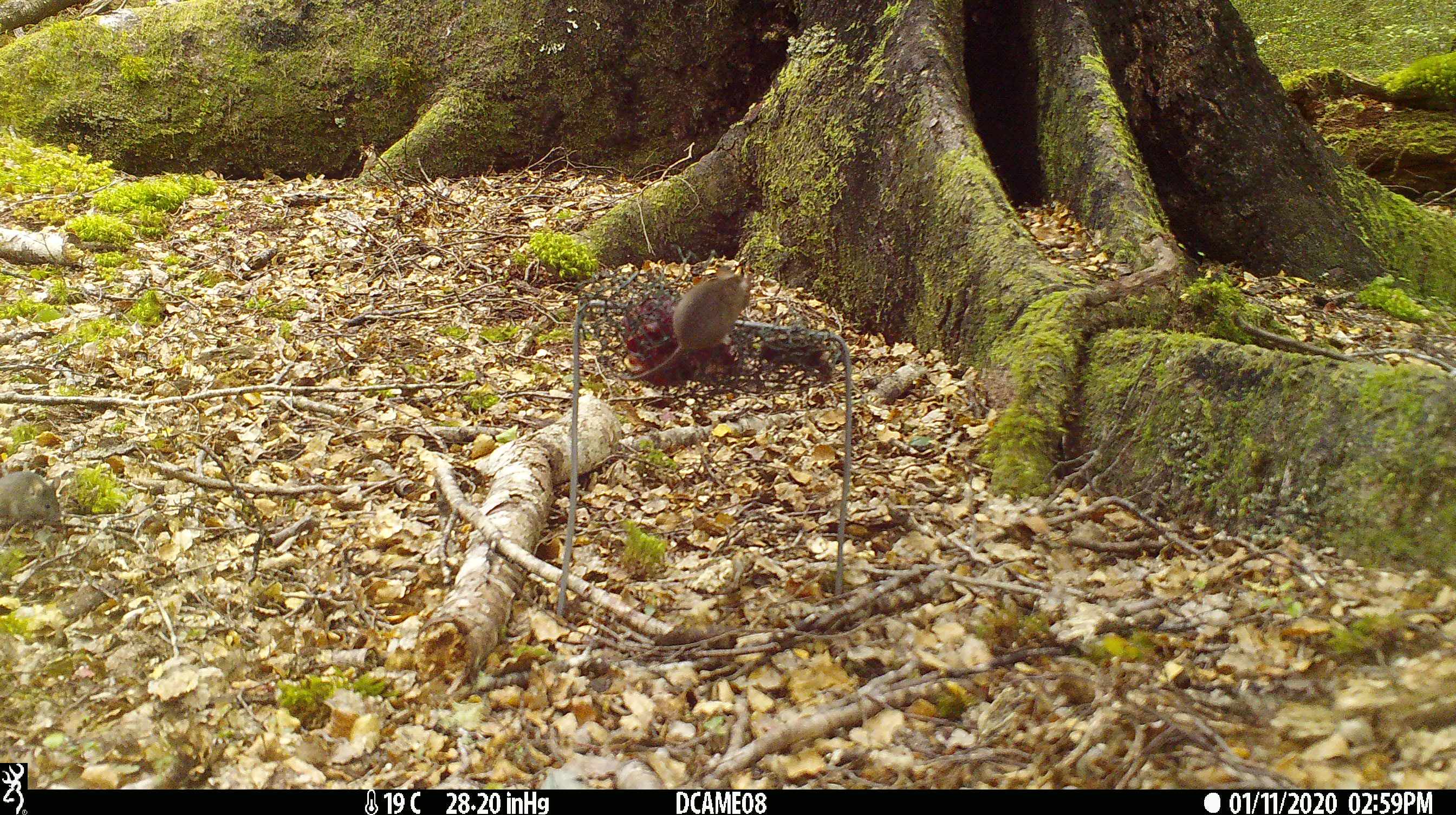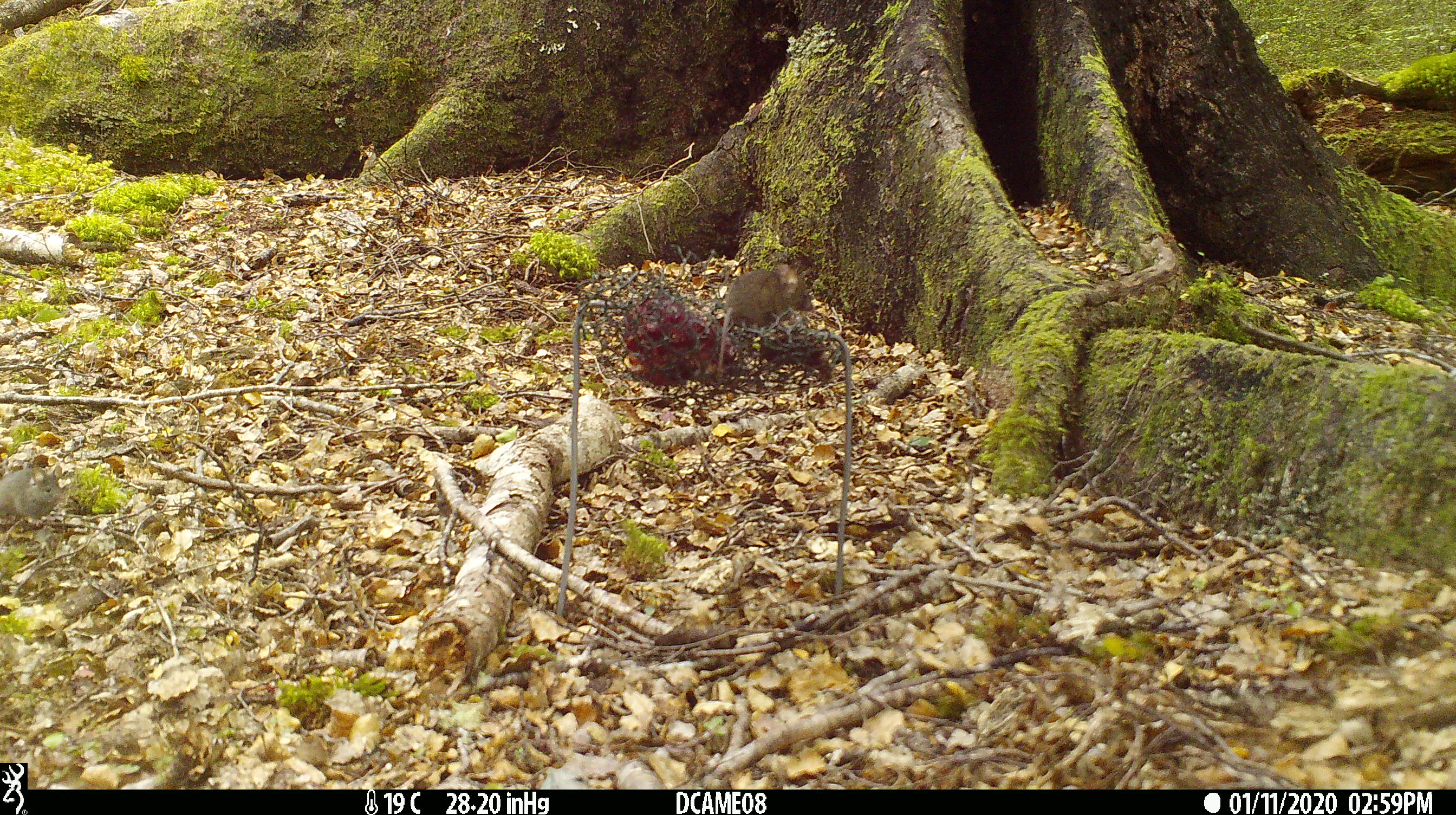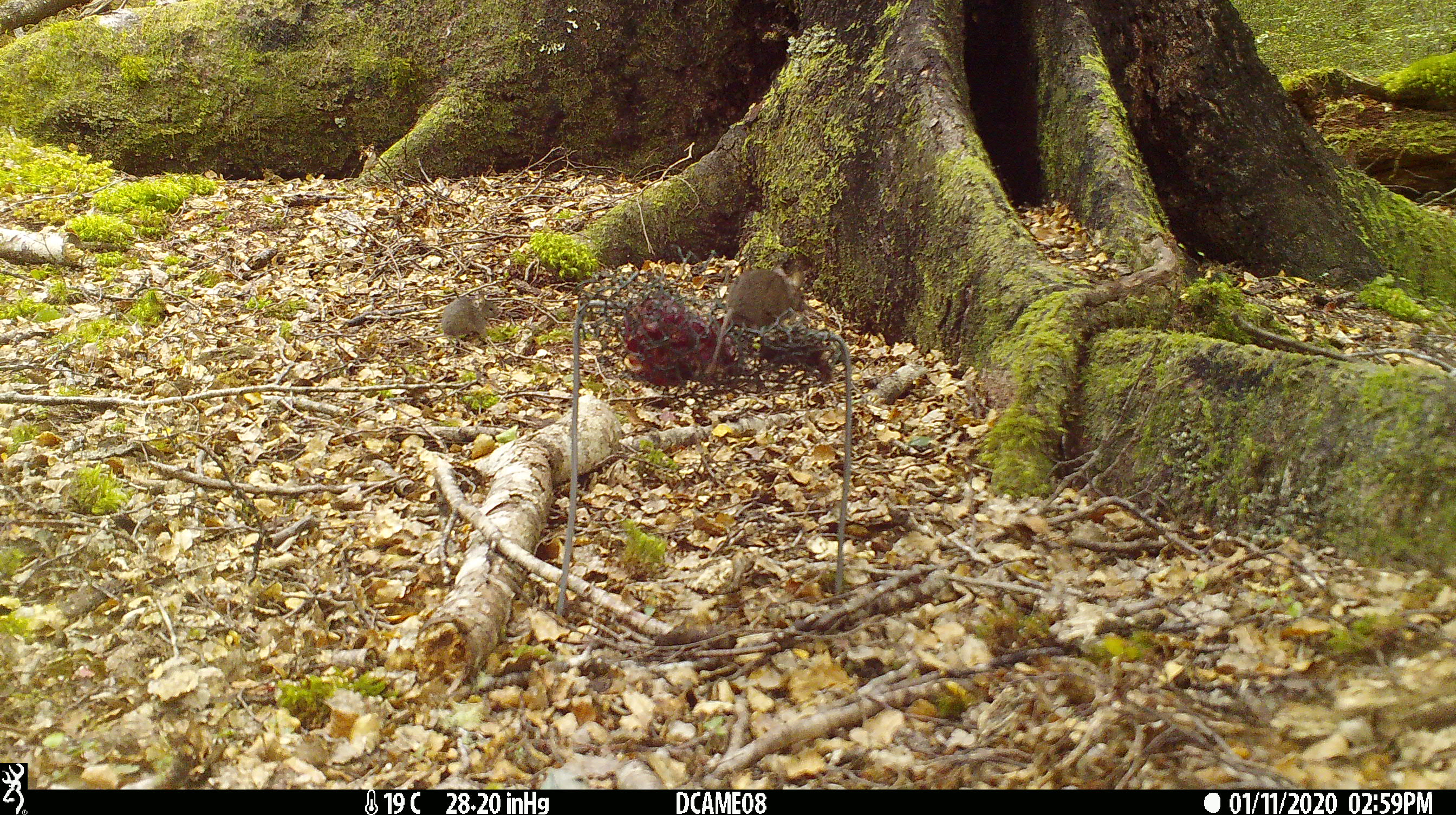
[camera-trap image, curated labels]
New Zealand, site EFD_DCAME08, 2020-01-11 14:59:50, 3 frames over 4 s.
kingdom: Animalia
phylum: Chordata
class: Mammalia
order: Rodentia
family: Muridae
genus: Mus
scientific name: Mus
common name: mouse